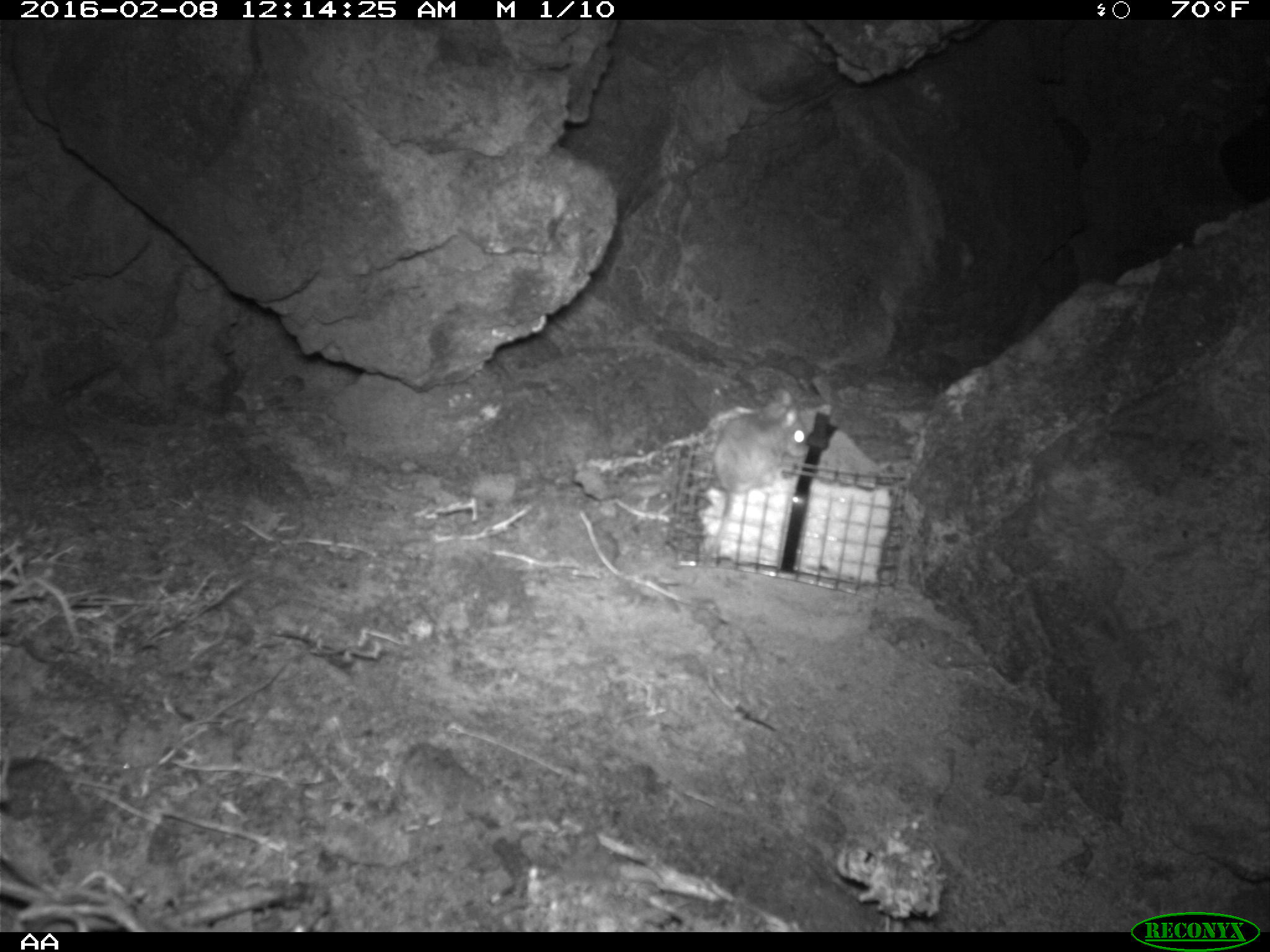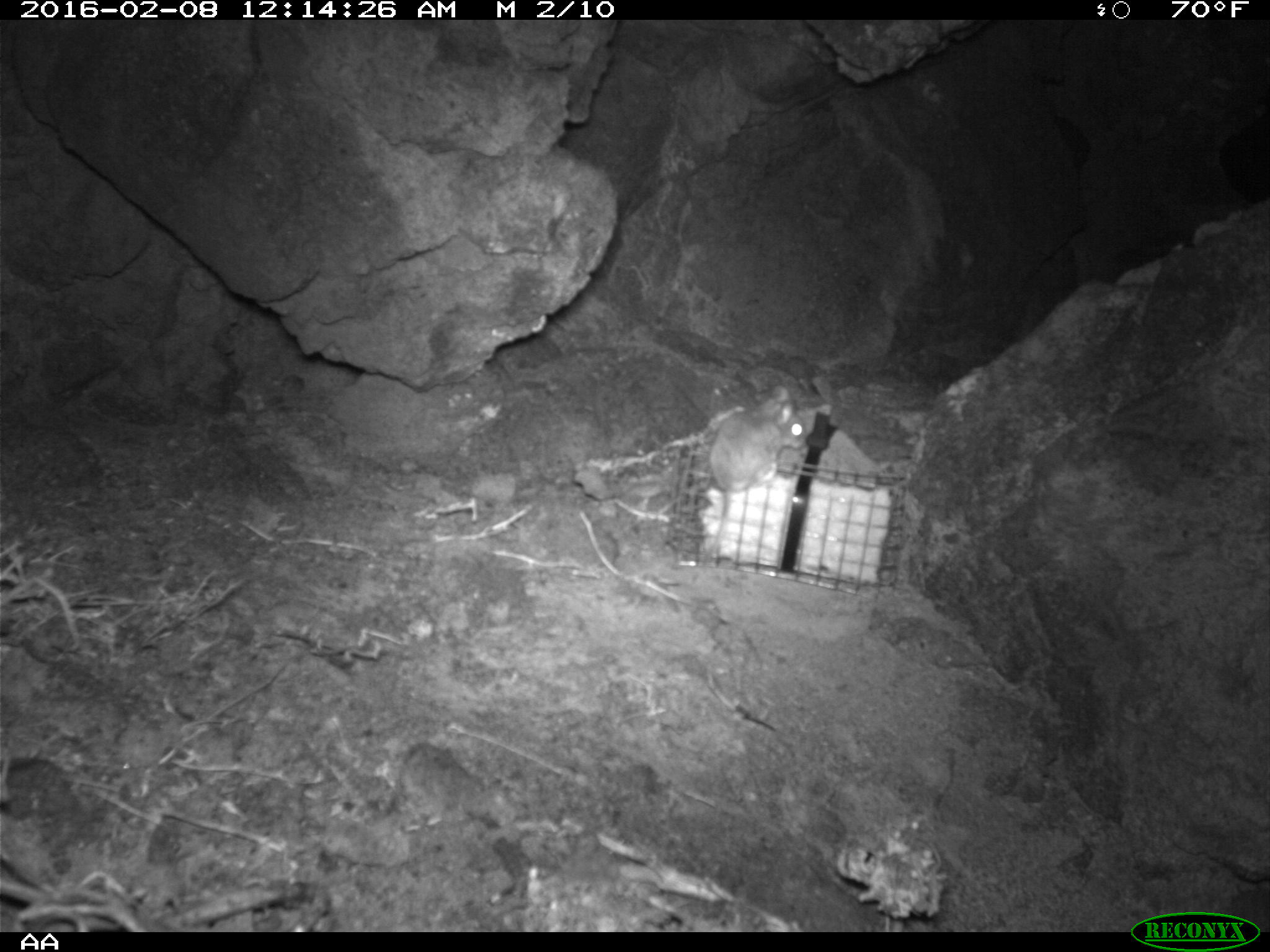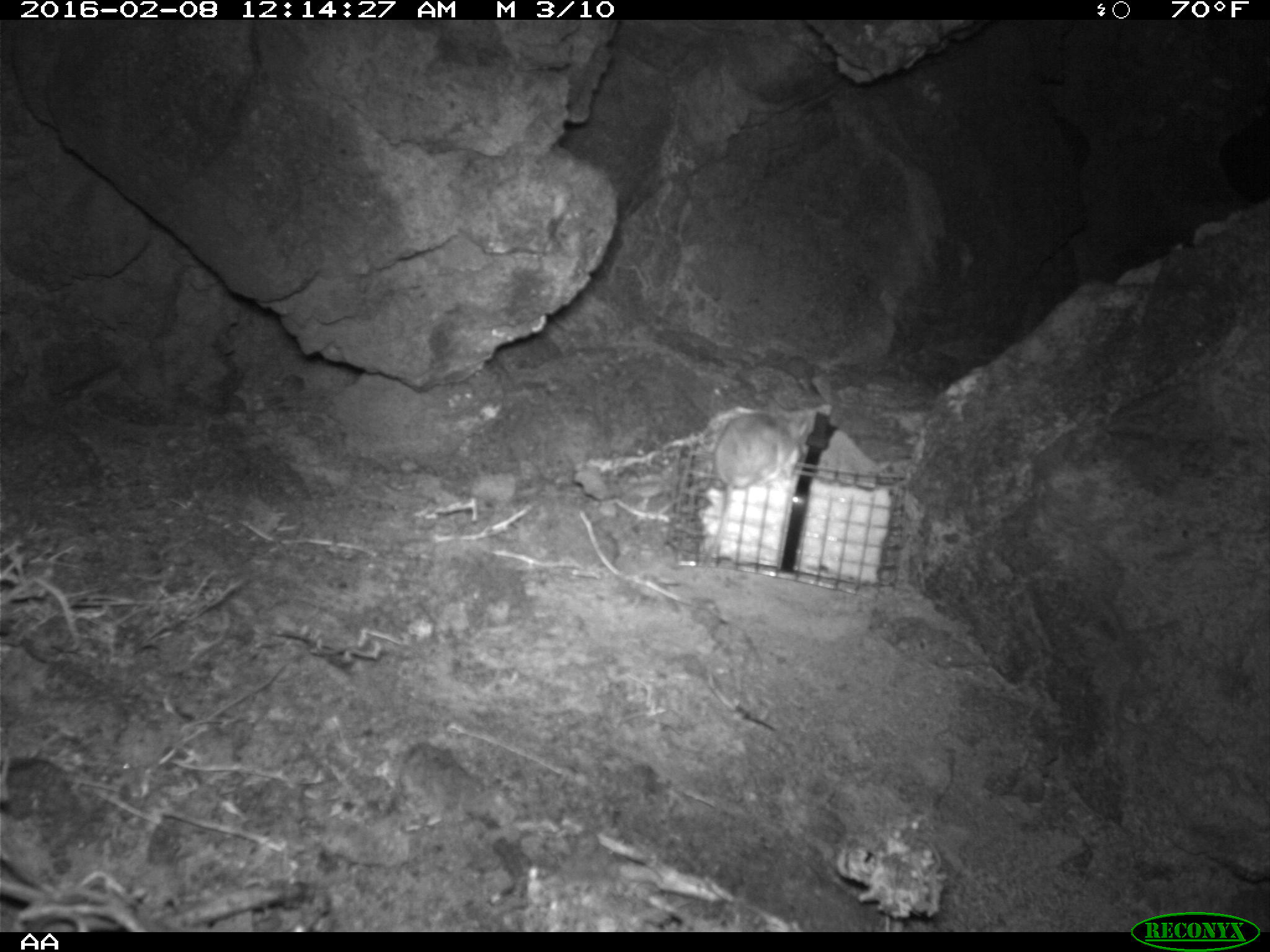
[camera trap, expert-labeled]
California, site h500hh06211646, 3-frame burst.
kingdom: Animalia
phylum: Chordata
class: Mammalia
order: Rodentia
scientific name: Rodentia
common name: rodent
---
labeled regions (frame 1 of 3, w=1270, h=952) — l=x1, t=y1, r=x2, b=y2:
rodent: l=692, t=391, r=806, b=581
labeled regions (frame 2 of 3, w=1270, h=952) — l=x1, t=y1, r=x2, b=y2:
rodent: l=690, t=386, r=804, b=584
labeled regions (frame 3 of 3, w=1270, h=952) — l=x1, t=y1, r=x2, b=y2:
rodent: l=700, t=400, r=816, b=565